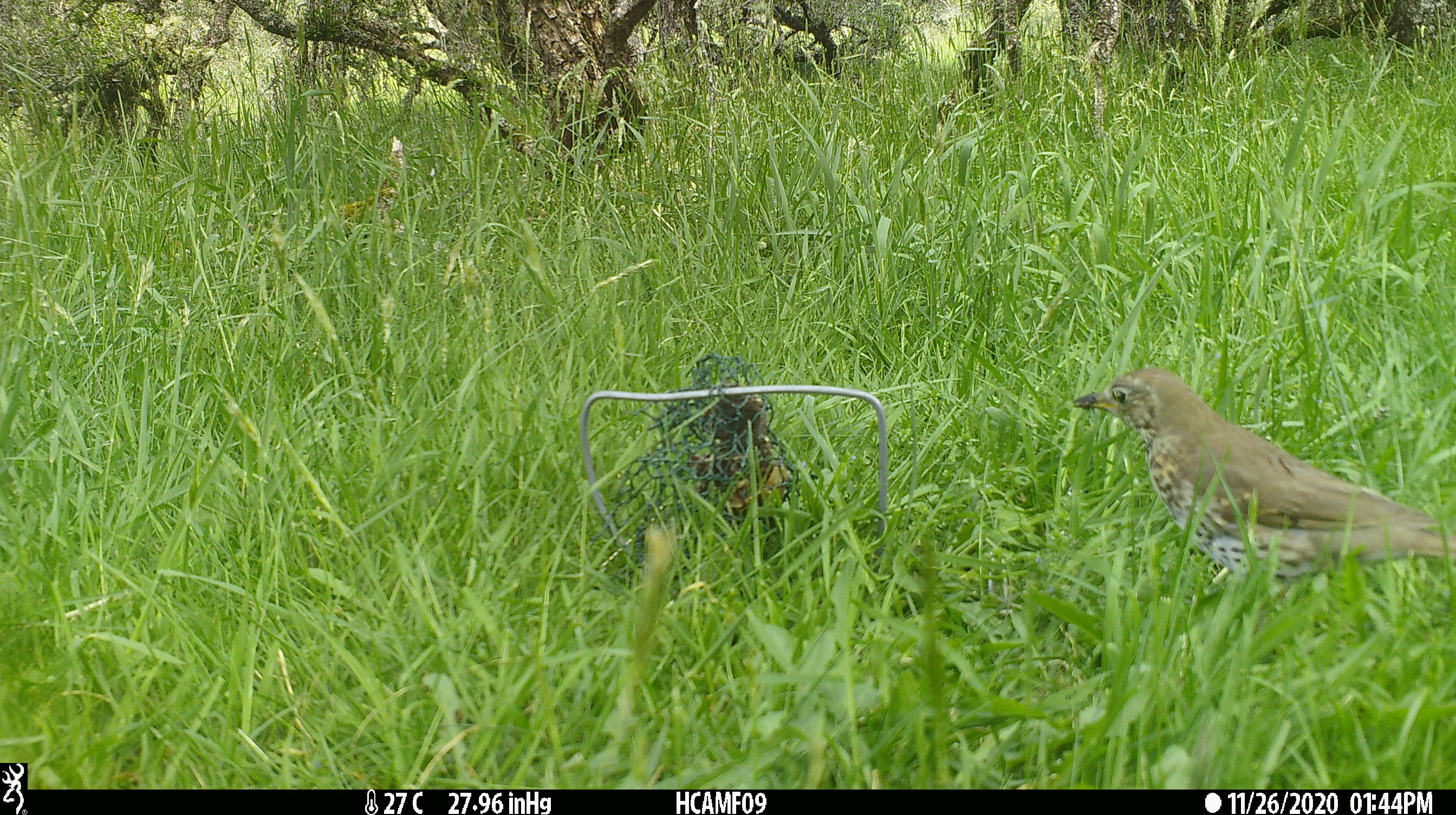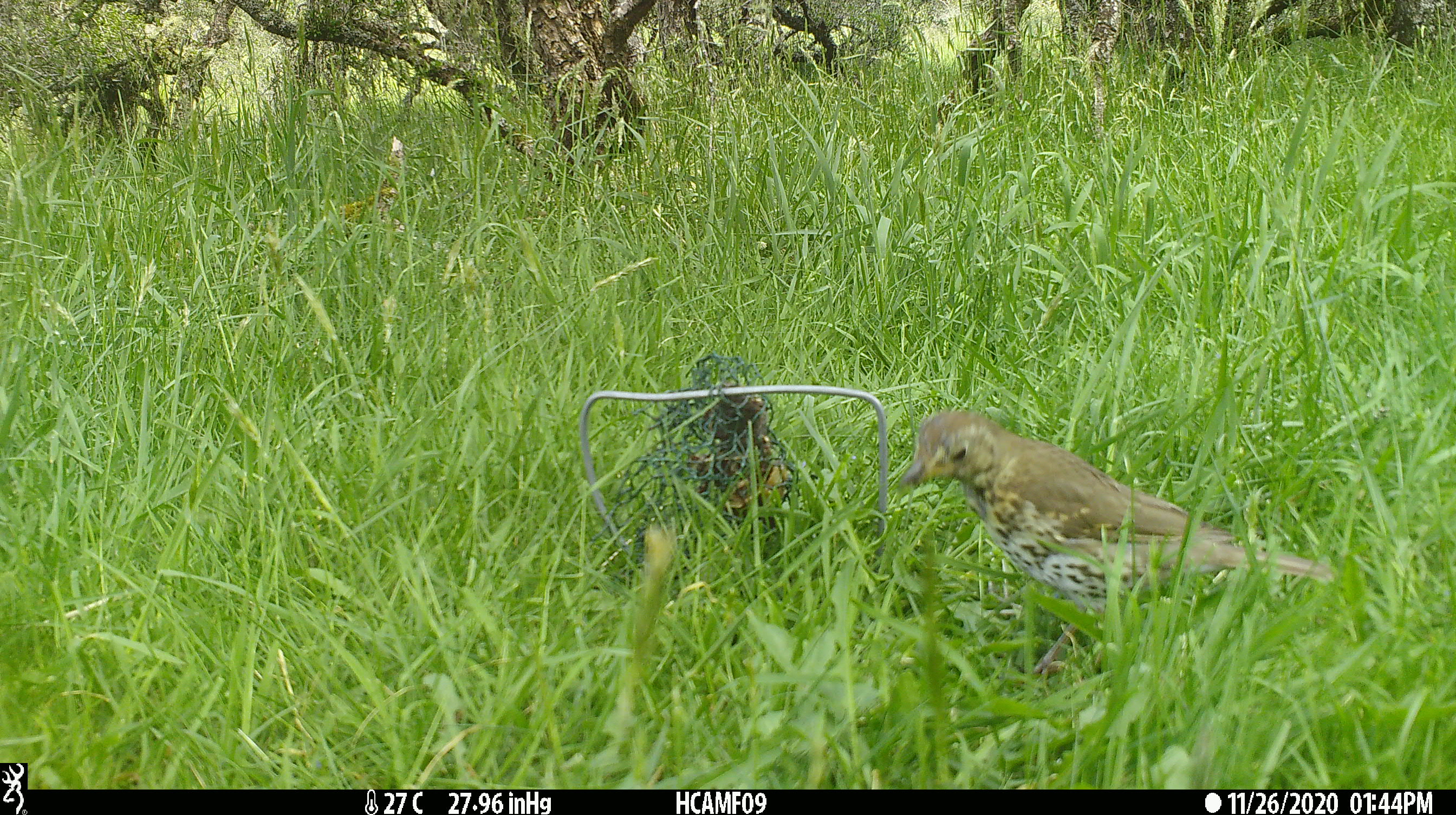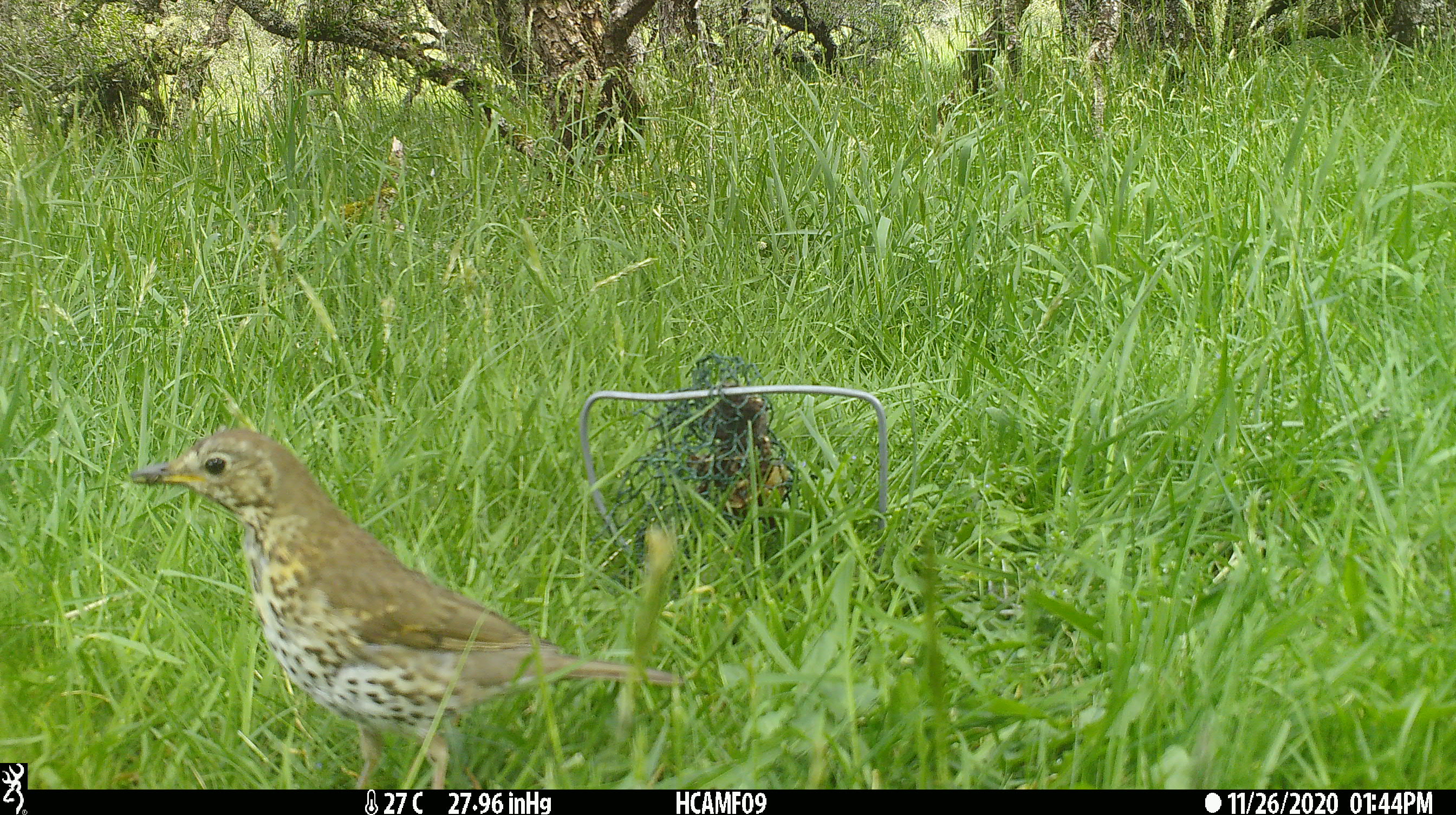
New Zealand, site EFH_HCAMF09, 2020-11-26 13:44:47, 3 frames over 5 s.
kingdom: Animalia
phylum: Chordata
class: Aves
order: Passeriformes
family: Turdidae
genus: Turdus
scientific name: Turdus philomelos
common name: song thrush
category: thrush